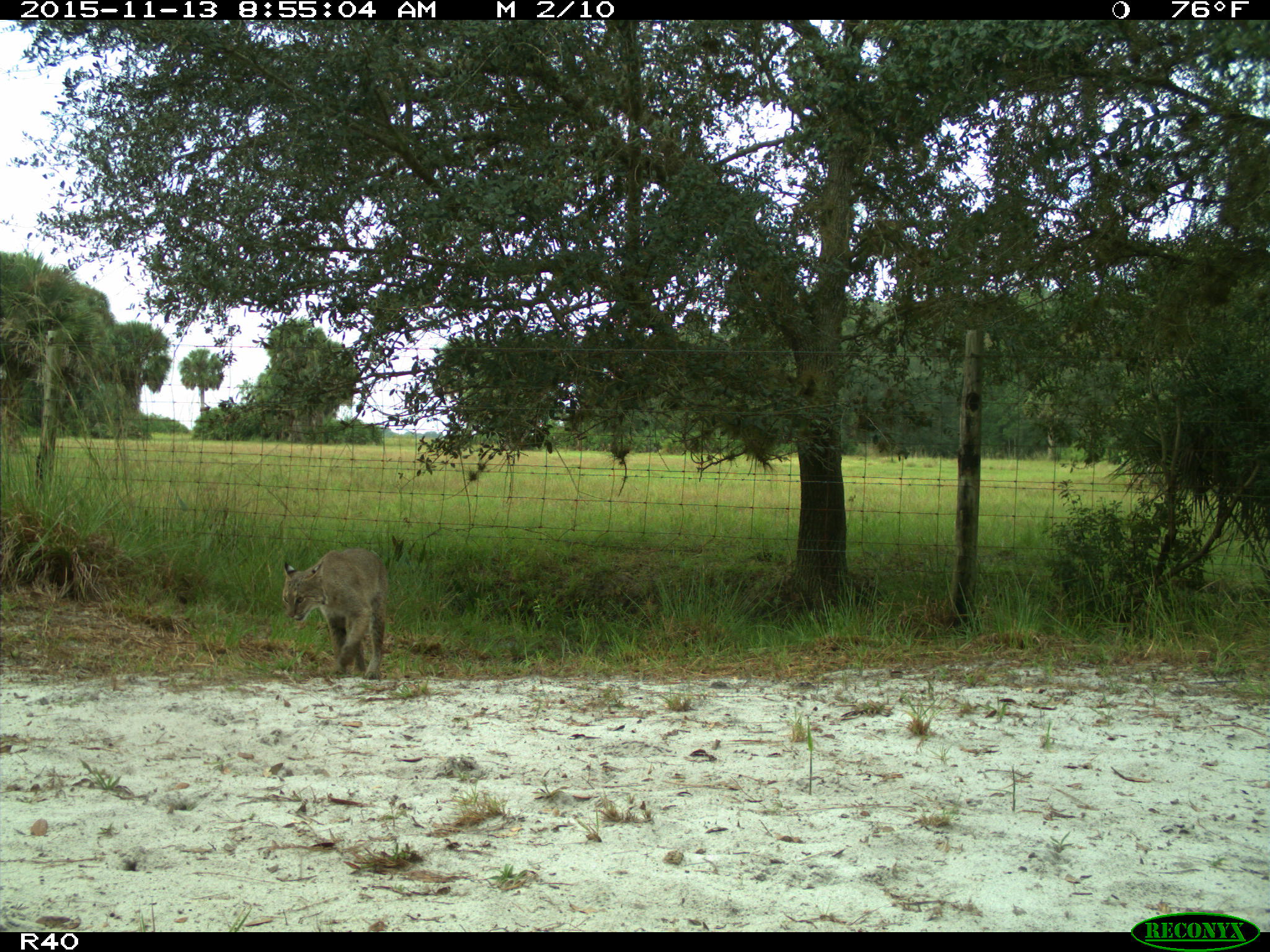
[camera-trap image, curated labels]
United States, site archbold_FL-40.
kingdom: Animalia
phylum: Chordata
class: Mammalia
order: Carnivora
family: Felidae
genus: Lynx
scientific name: Lynx rufus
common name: bobcat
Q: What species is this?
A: Lynx rufus (bobcat).